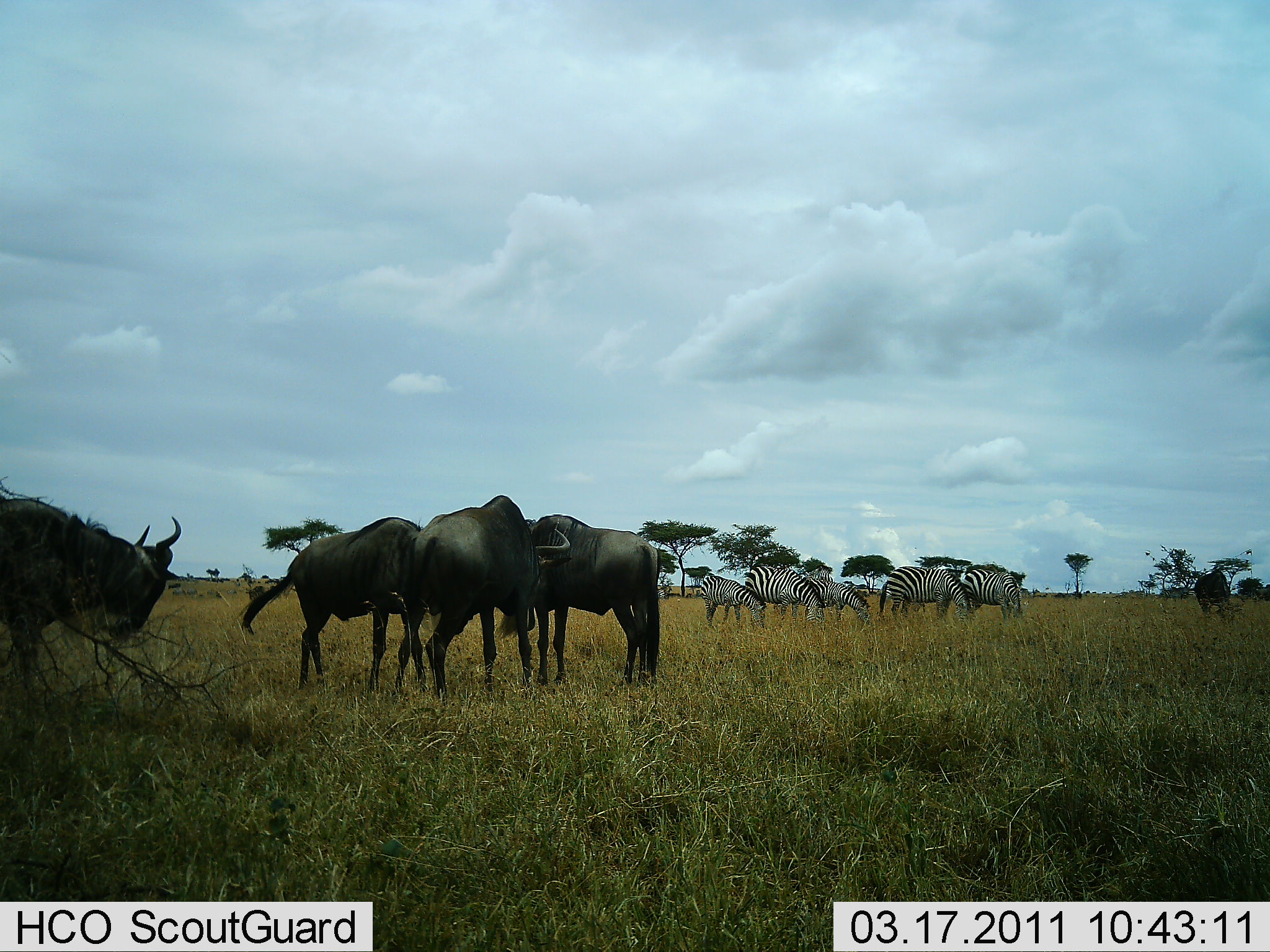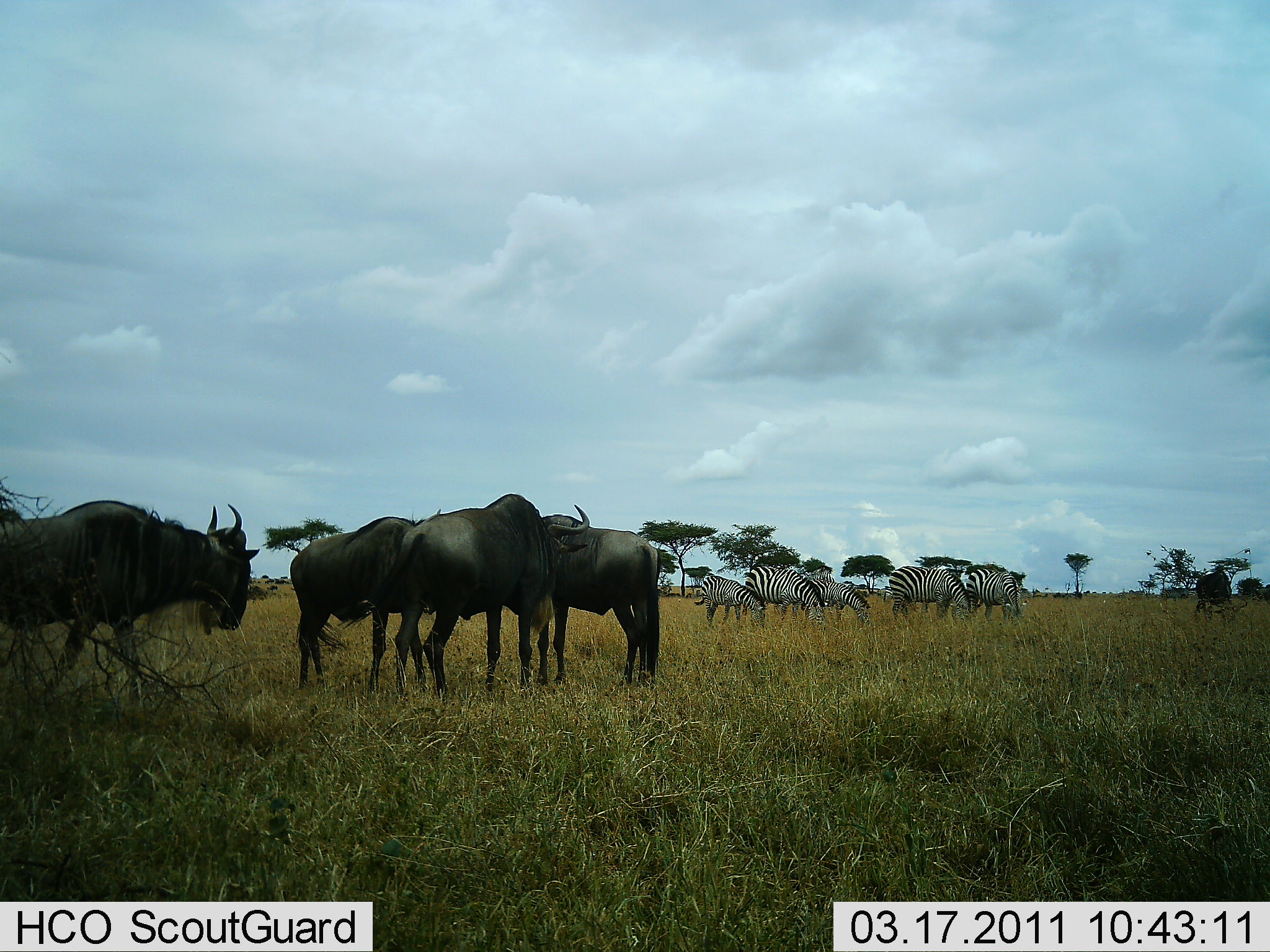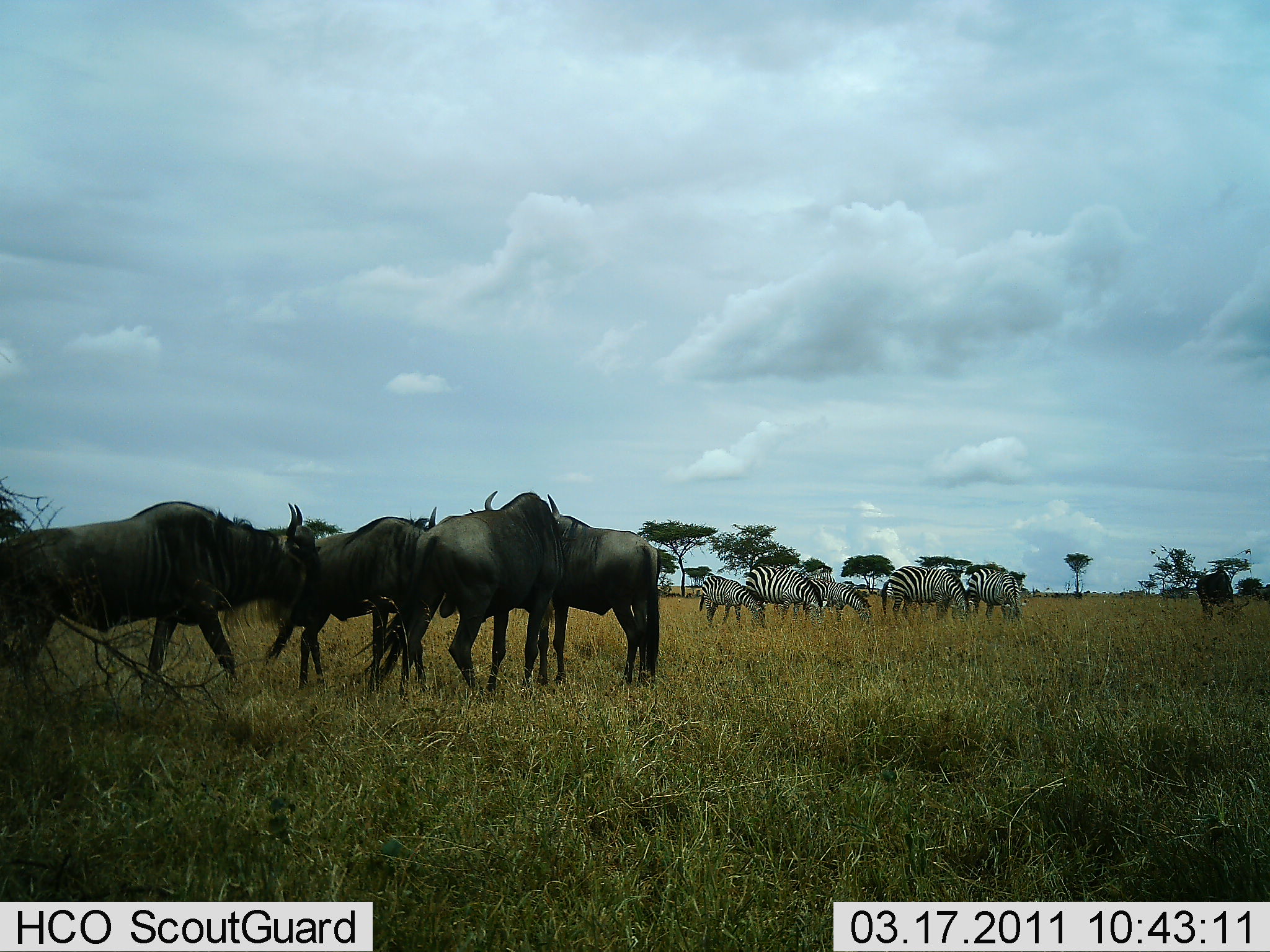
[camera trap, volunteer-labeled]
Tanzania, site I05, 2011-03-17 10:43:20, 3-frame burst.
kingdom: Animalia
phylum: Chordata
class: Mammalia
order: Artiodactyla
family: Bovidae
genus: Connochaetes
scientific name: Connochaetes taurinus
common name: blue wildebeest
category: wildebeest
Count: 5.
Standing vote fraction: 94%.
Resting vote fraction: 6%.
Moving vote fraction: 44%.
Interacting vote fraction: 12%.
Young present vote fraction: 0%.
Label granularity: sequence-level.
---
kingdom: Animalia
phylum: Chordata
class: Mammalia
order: Perissodactyla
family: Equidae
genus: Equus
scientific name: Equus quagga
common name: plains zebra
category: zebra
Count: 5.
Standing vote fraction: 60%.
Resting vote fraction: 7%.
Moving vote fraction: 7%.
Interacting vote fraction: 0%.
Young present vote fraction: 20%.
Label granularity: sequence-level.